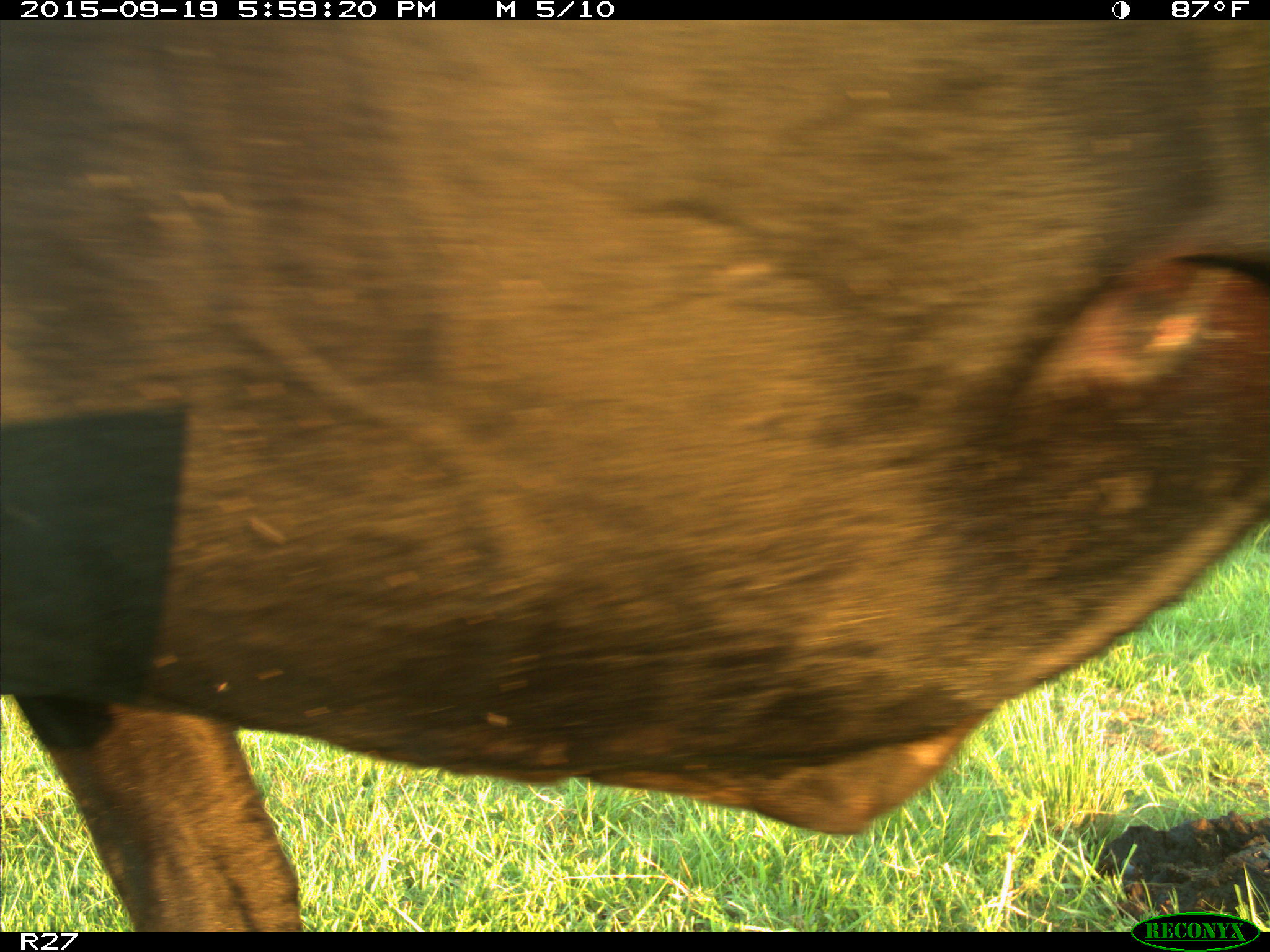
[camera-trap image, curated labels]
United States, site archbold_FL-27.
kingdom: Animalia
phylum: Chordata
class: Mammalia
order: Artiodactyla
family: Bovidae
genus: Bos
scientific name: Bos taurus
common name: domestic cow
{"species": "Bos taurus (domestic cow)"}